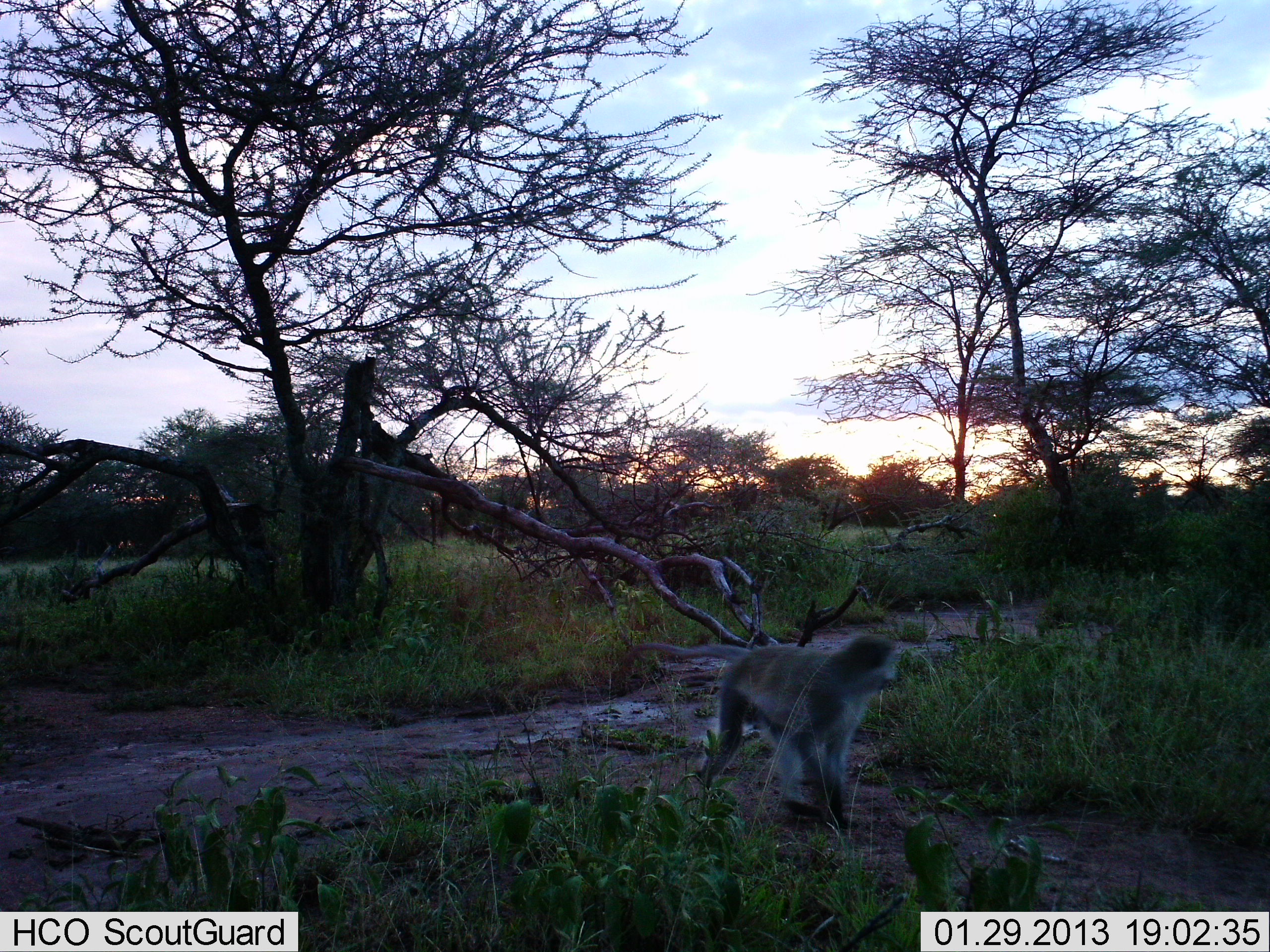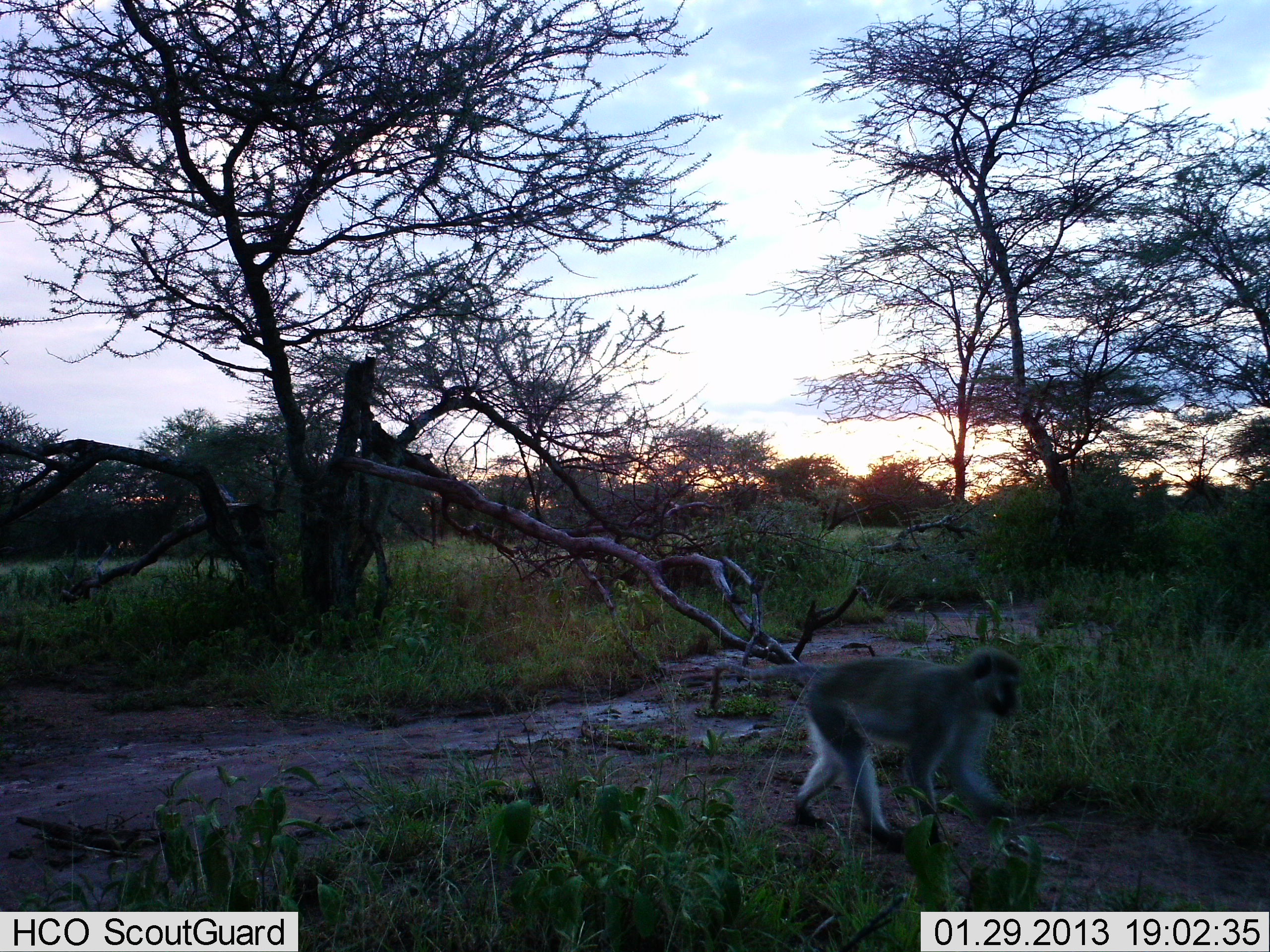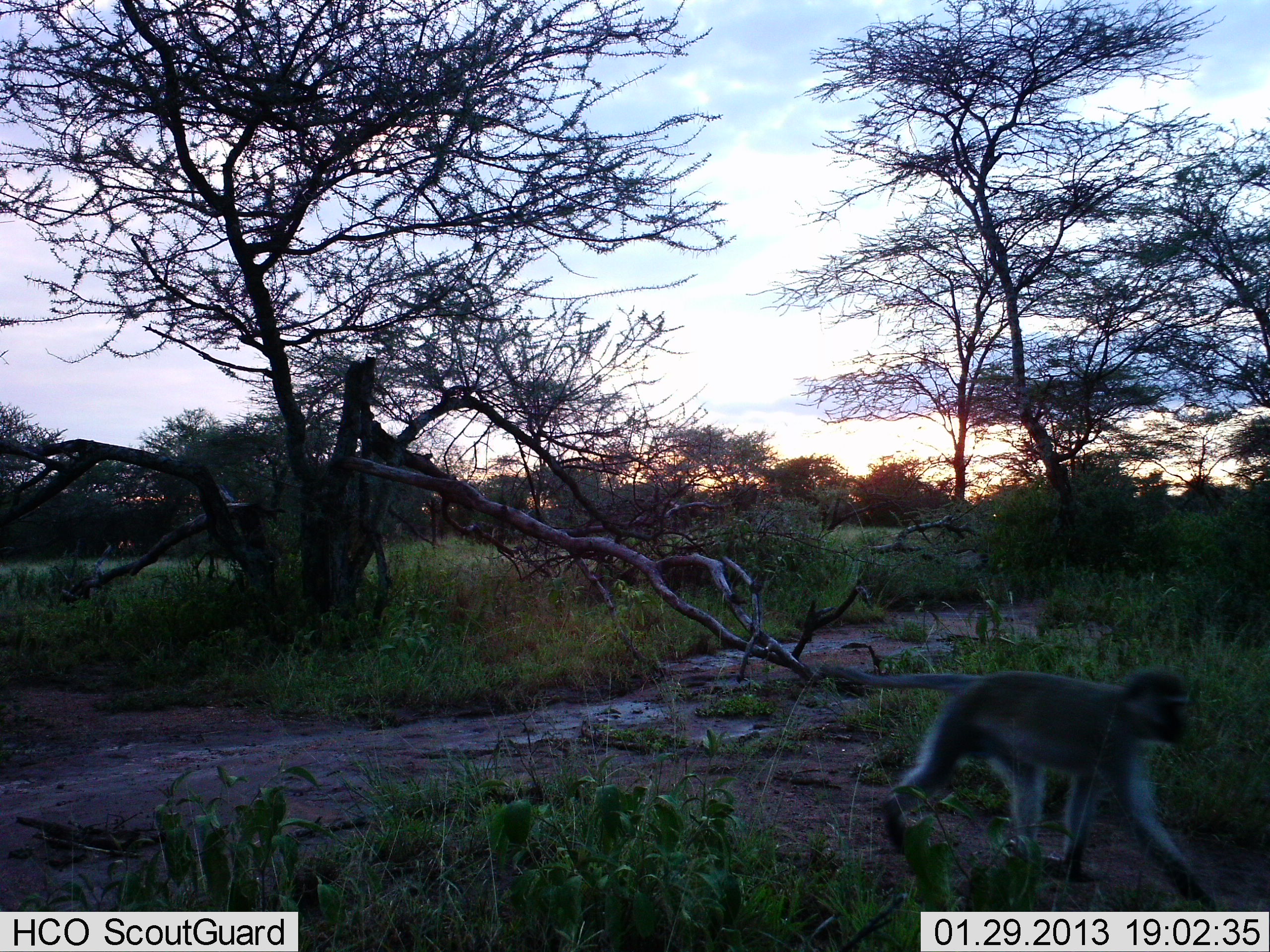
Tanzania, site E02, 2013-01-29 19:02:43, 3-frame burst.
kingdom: Animalia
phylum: Chordata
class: Mammalia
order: Primates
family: Cercopithecidae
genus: Chlorocebus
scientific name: Chlorocebus pygerythrus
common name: vervet monkey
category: monkeyvervet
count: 1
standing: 3%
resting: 0%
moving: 97%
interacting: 0%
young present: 0%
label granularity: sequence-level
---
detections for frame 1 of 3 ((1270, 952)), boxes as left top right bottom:
animal: 698 634 897 830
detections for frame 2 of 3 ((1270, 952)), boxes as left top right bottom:
animal: 706 646 1023 853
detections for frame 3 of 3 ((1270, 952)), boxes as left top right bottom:
animal: 819 662 1221 911